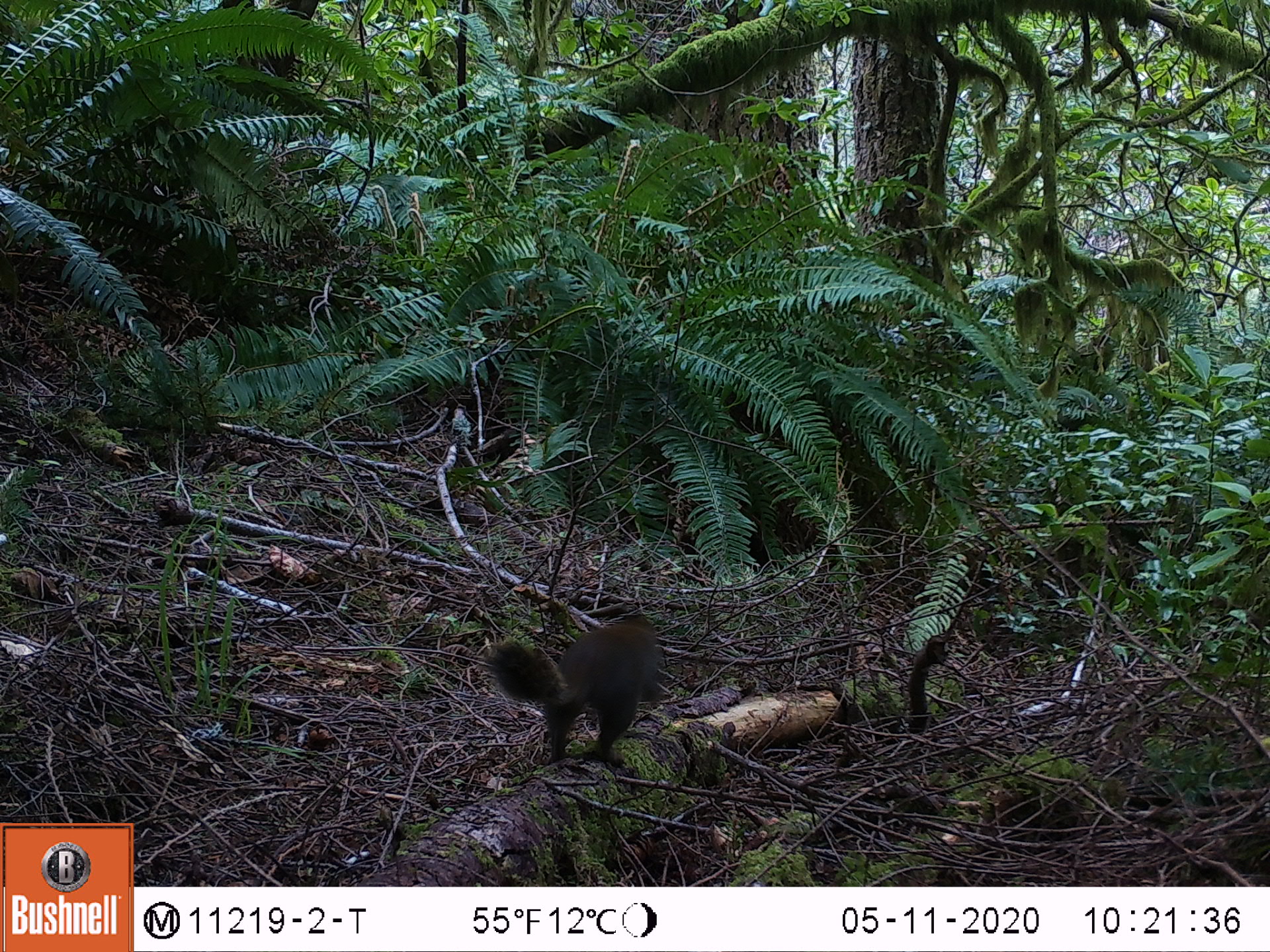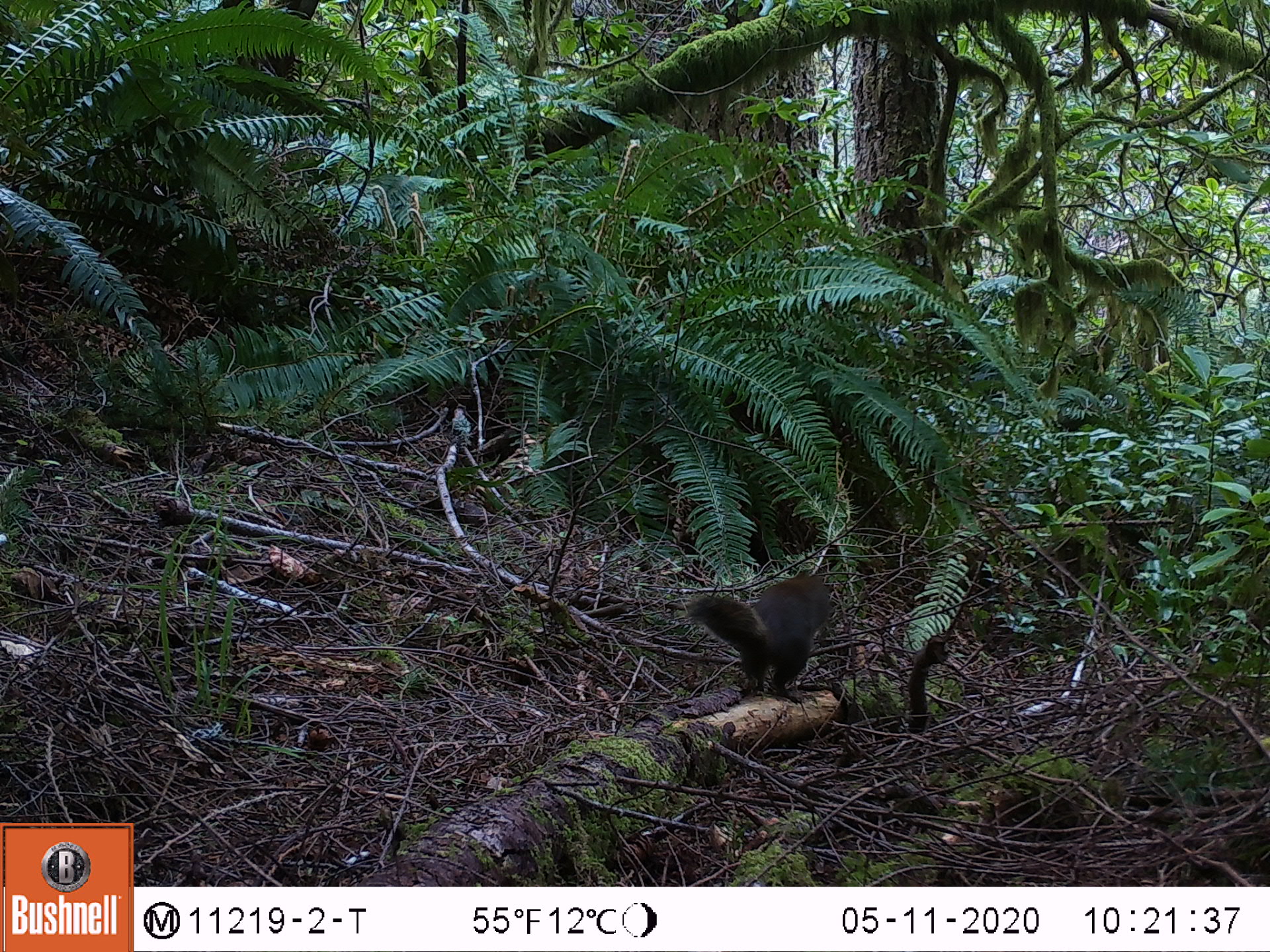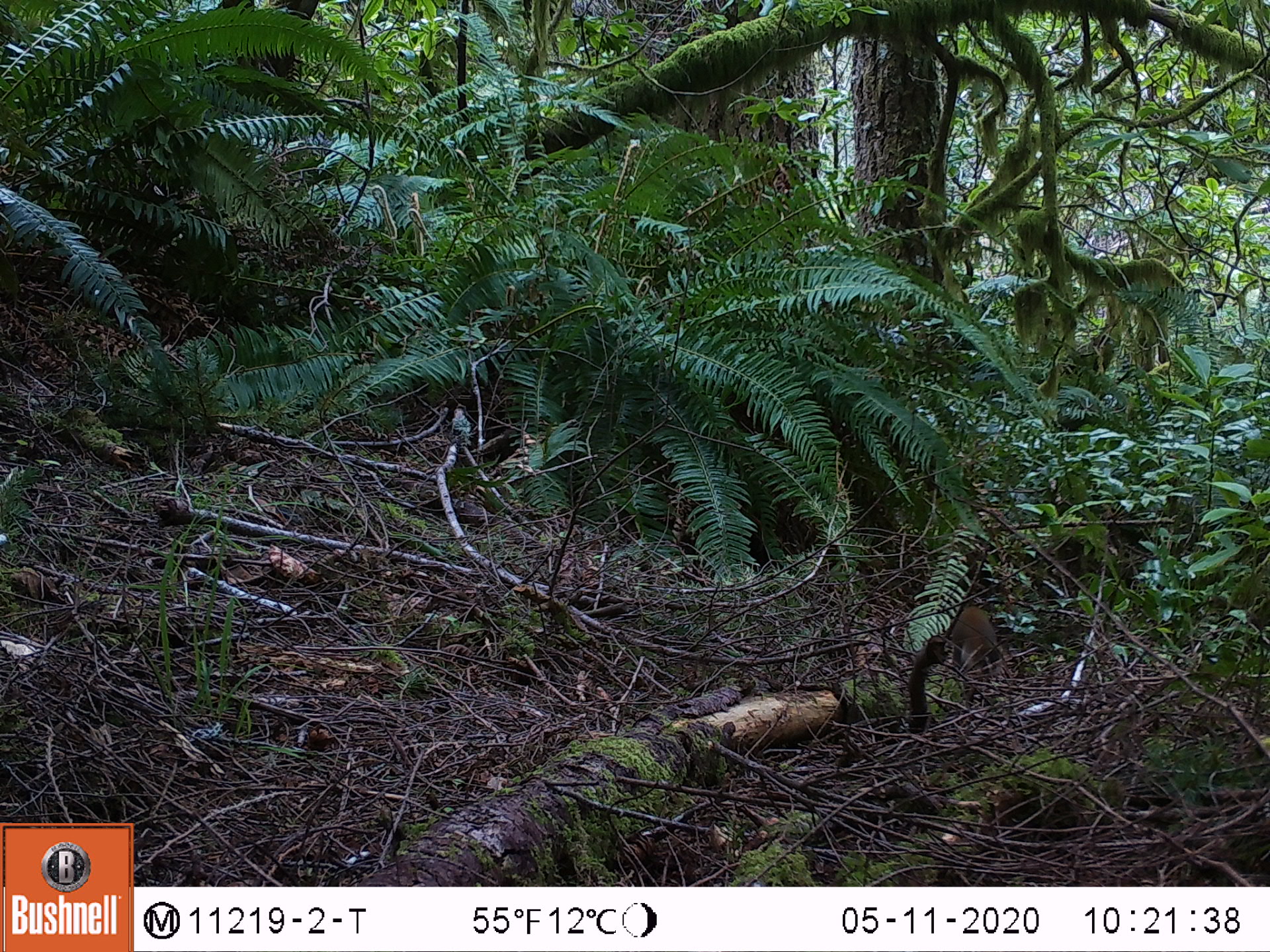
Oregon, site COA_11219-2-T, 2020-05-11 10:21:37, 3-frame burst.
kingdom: Animalia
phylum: Chordata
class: Mammalia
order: Rodentia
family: Sciuridae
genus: Tamiasciurus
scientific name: Tamiasciurus douglasii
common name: douglas squirrel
Douglas squirrel (Tamiasciurus douglasii).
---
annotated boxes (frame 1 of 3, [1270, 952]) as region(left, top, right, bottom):
douglas squirrel: region(482, 597, 667, 760)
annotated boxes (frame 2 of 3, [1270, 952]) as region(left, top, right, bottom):
douglas squirrel: region(686, 563, 837, 713)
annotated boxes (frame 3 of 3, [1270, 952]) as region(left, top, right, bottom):
douglas squirrel: region(901, 592, 1001, 709)